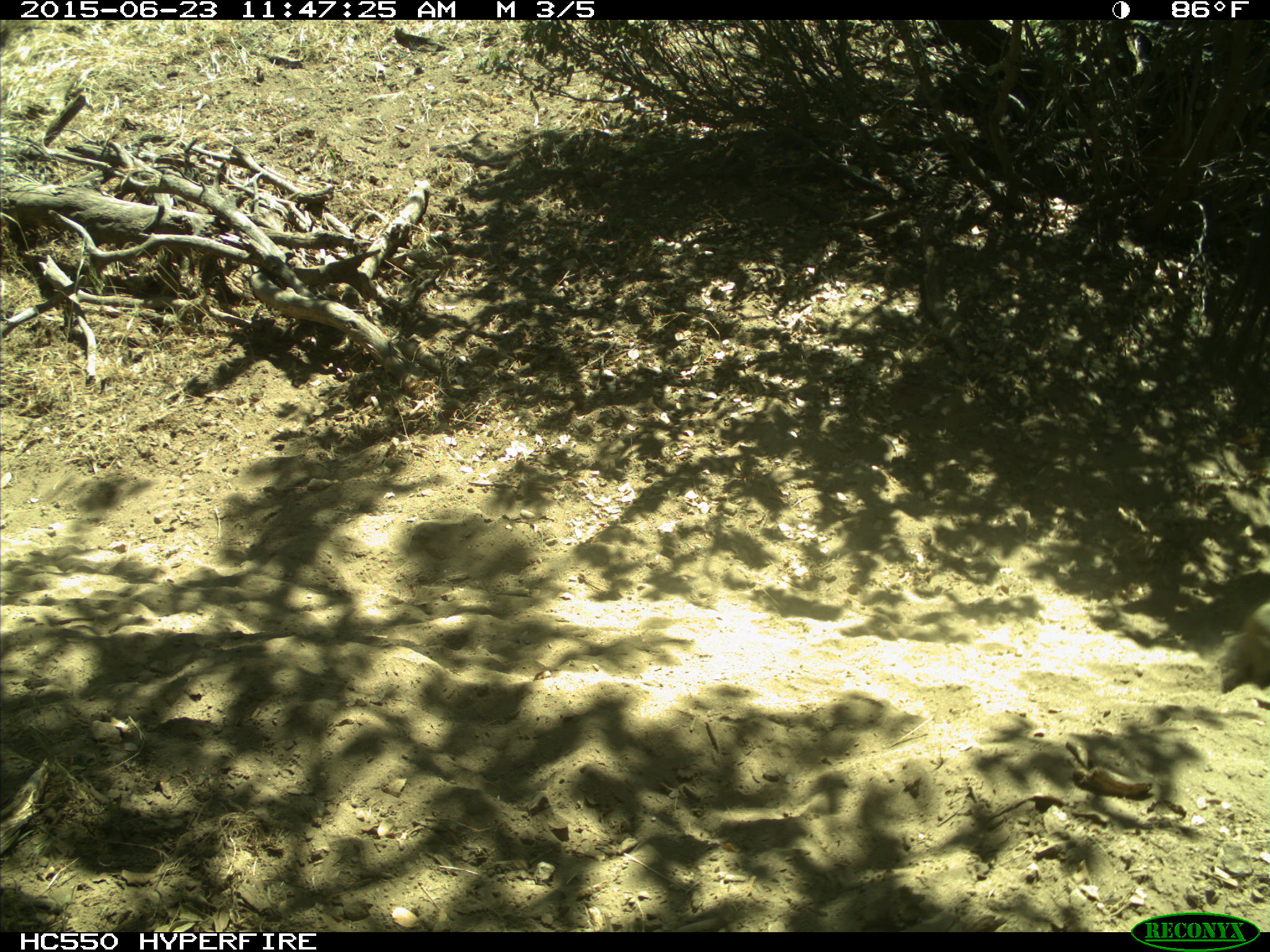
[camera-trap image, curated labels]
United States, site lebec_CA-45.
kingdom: Animalia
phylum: Chordata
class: Mammalia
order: Artiodactyla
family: Bovidae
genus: Bos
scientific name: Bos taurus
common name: domestic cow